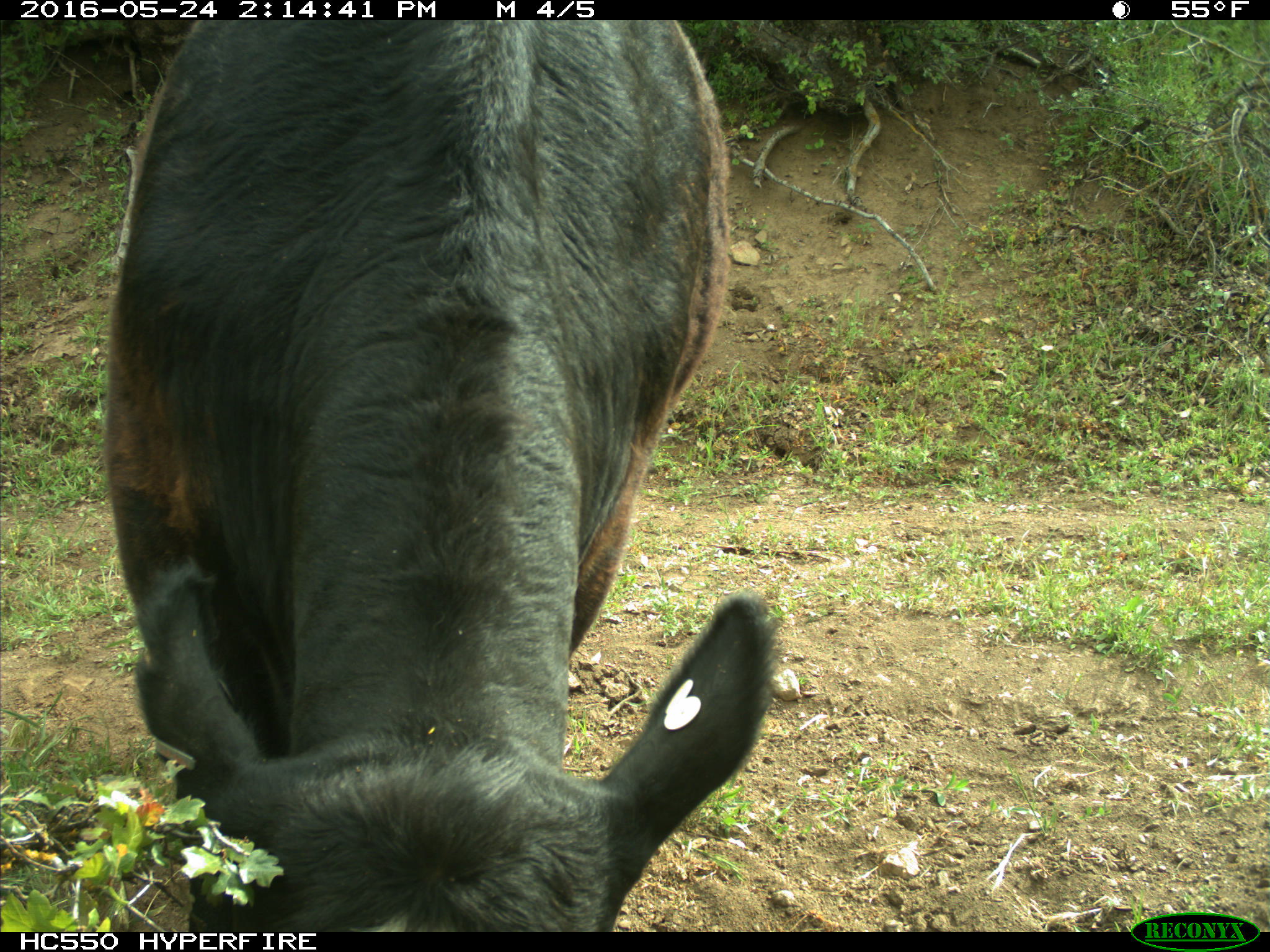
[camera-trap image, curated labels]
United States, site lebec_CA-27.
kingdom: Animalia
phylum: Chordata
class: Mammalia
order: Artiodactyla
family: Bovidae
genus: Bos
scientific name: Bos taurus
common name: domestic cow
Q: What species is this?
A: Bos taurus (domestic cow).